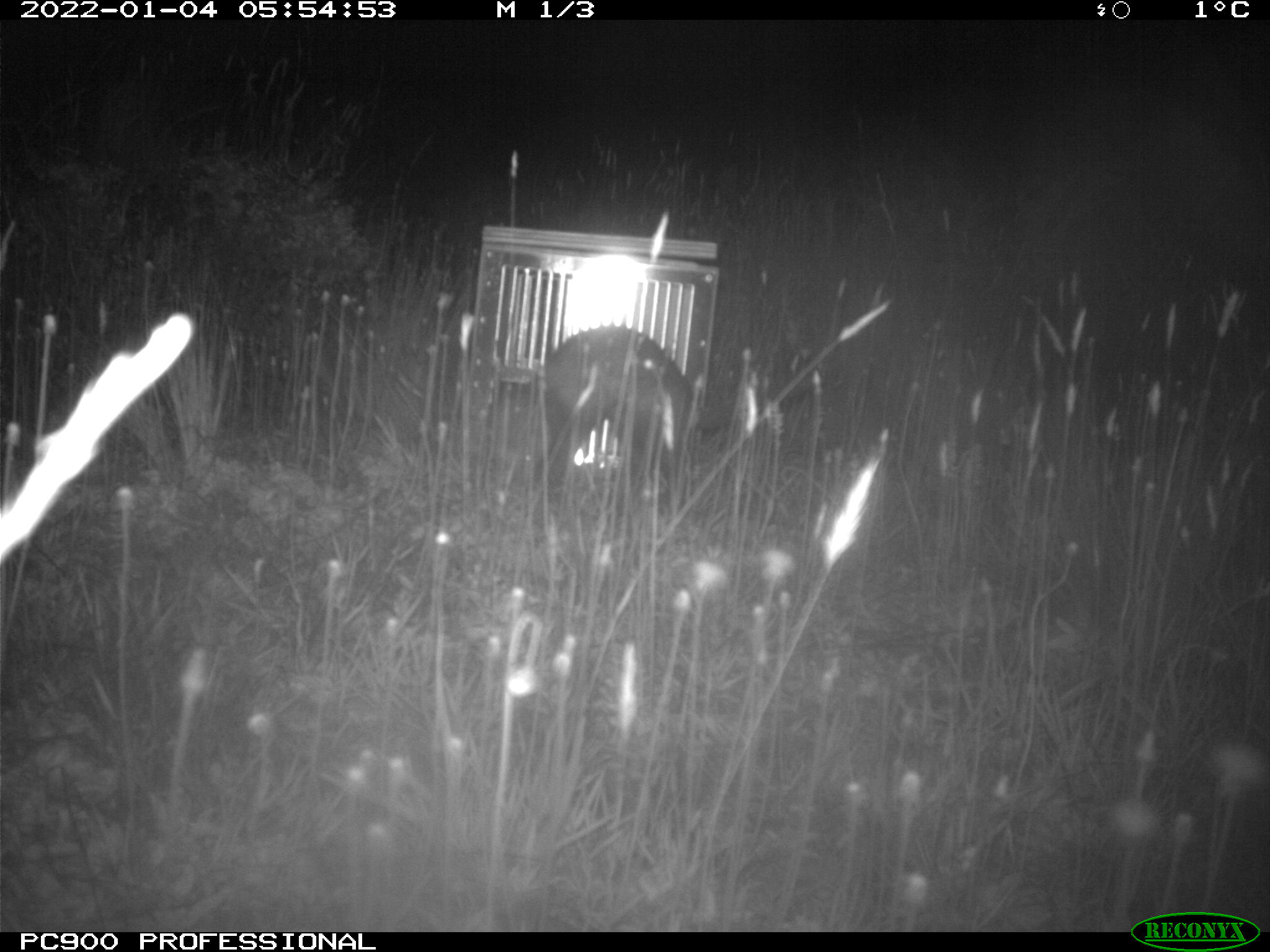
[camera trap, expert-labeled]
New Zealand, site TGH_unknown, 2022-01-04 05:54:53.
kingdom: Animalia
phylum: Chordata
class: Mammalia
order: Carnivora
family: Mustelidae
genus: Mustela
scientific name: Mustela furo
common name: ferret